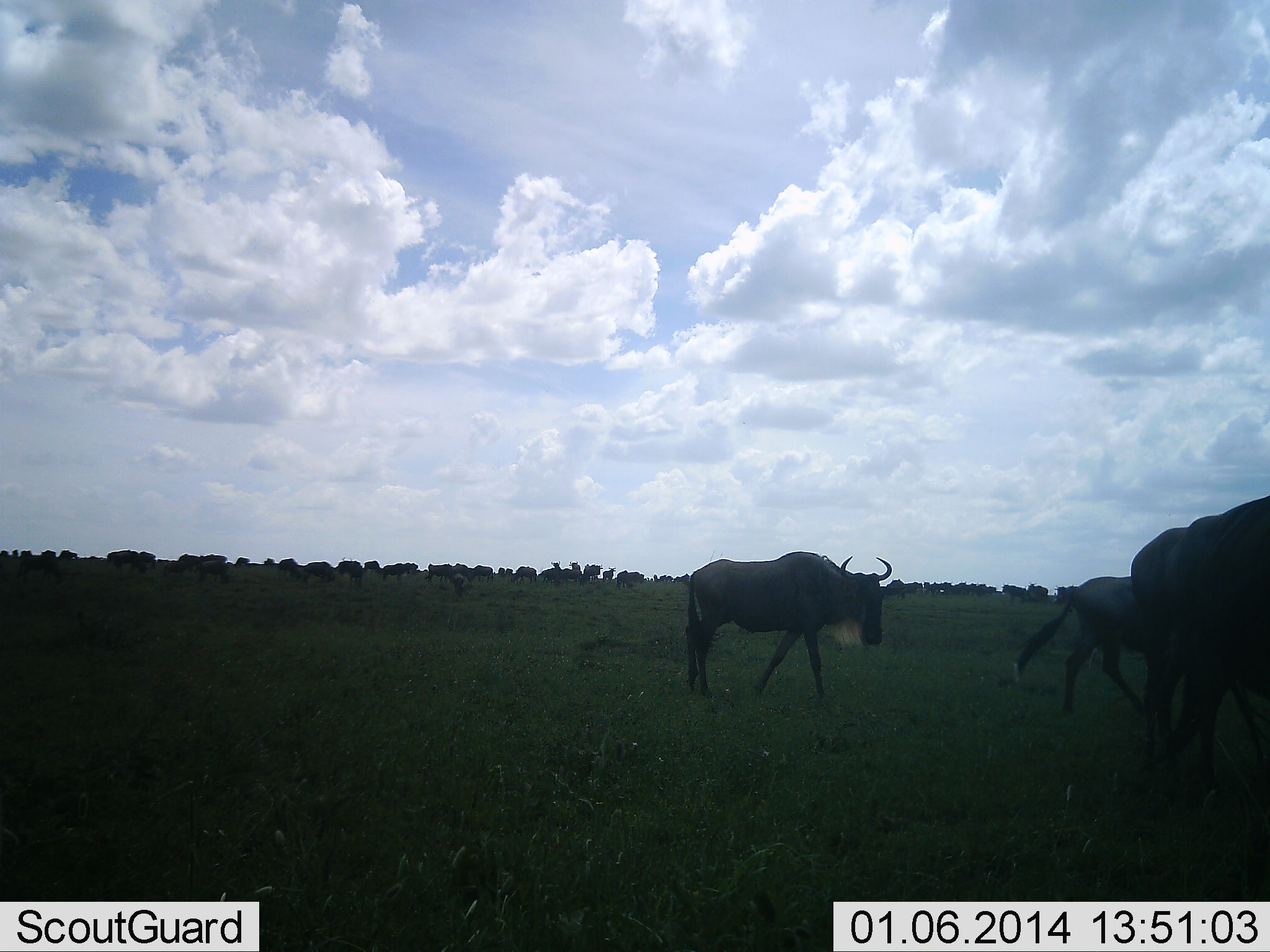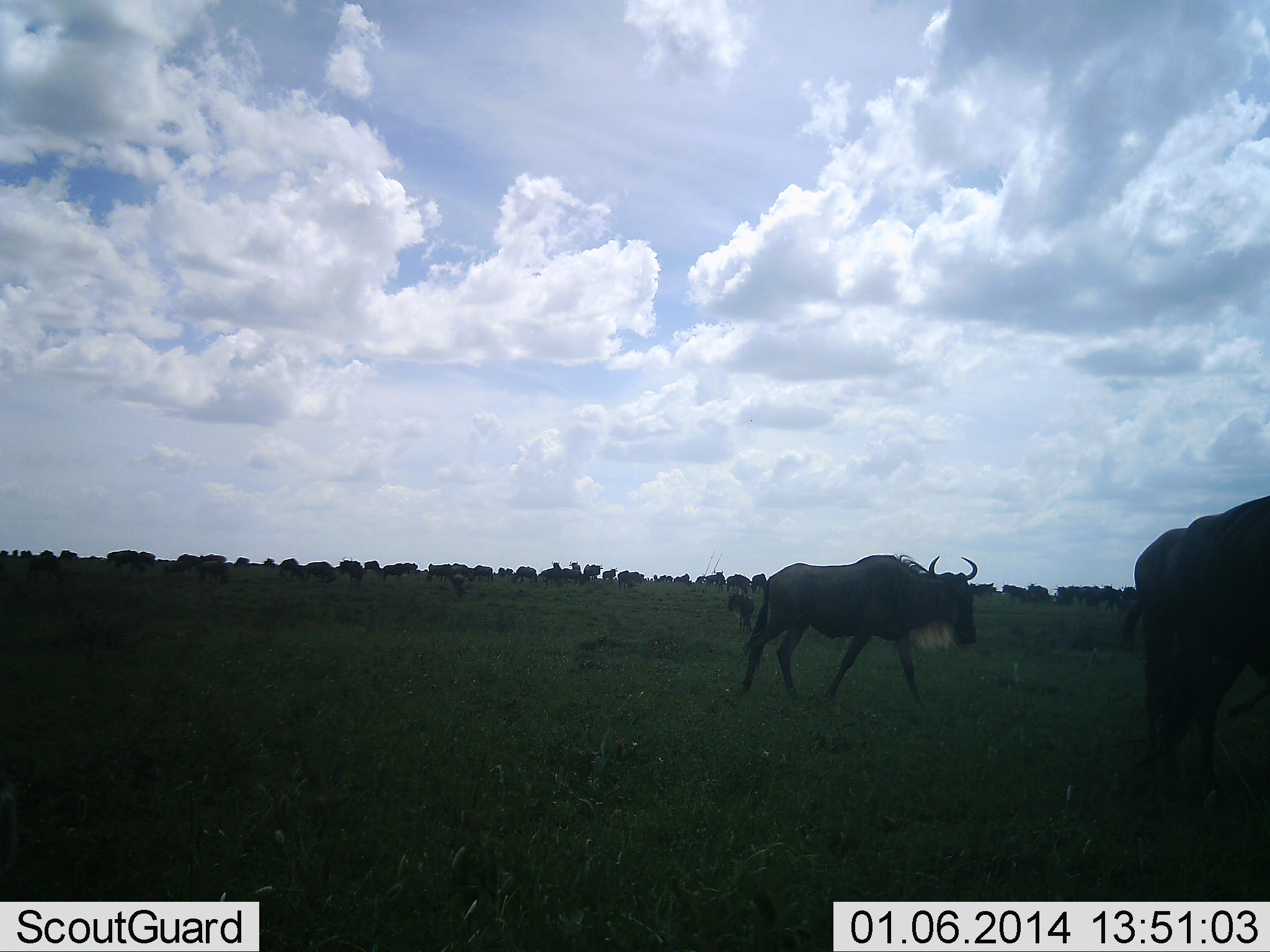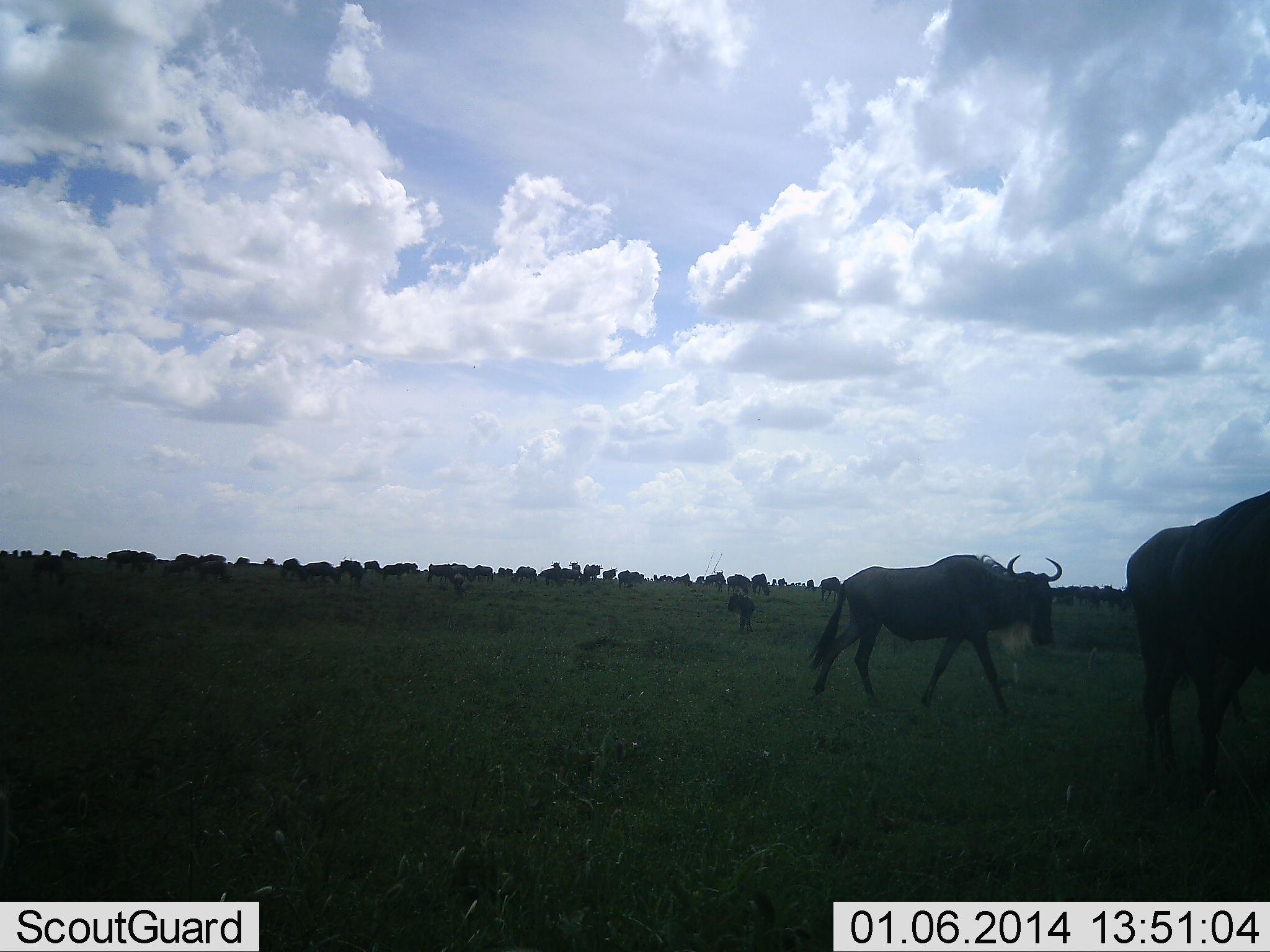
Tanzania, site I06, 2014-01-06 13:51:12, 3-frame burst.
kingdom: Animalia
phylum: Chordata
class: Mammalia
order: Artiodactyla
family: Bovidae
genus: Connochaetes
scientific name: Connochaetes taurinus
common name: blue wildebeest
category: wildebeest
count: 11-50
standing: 70%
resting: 0%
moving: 90%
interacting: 0%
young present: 10%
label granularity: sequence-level